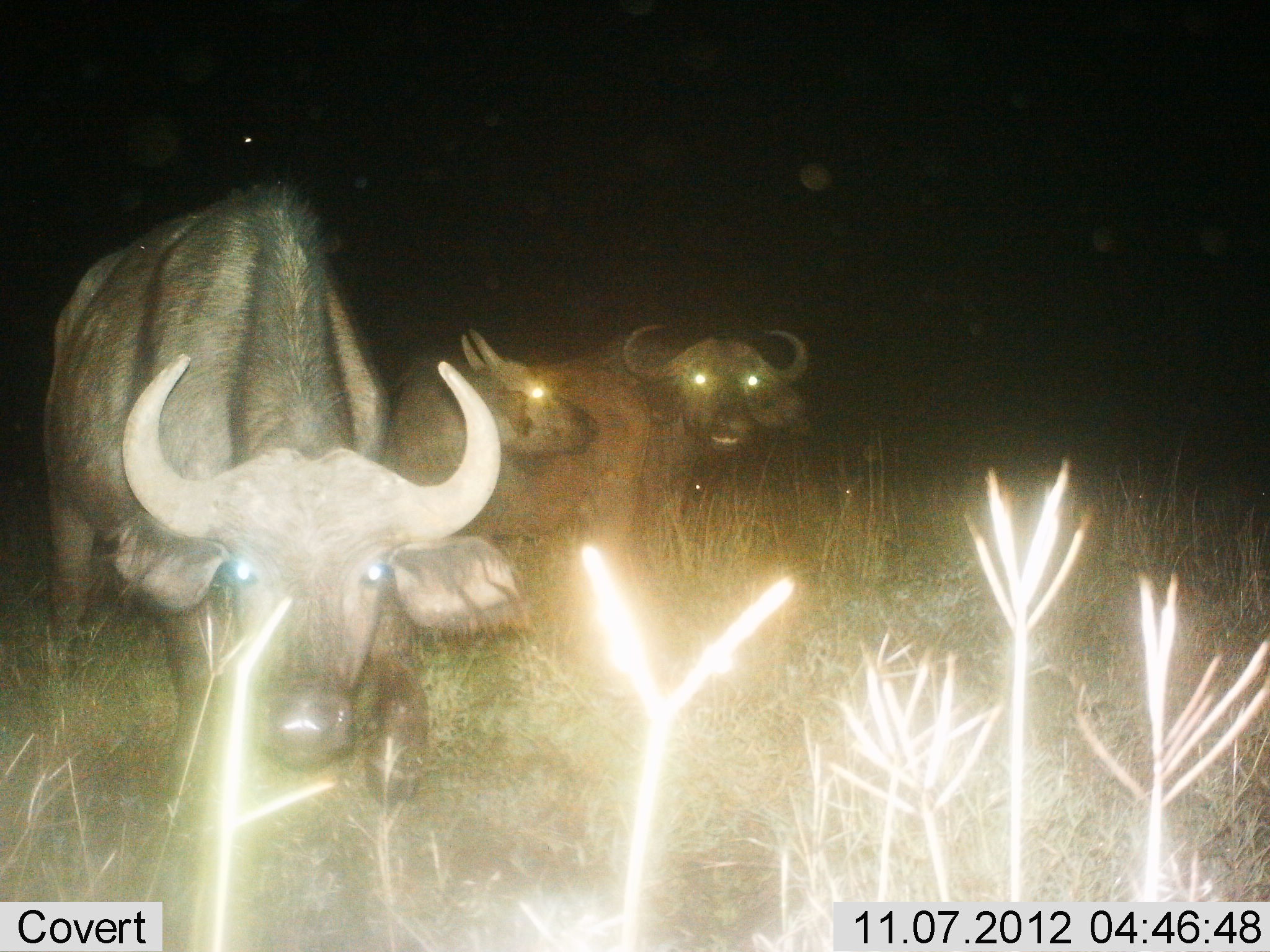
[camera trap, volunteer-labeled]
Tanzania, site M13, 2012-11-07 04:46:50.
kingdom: Animalia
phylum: Chordata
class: Mammalia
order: Artiodactyla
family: Bovidae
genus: Syncerus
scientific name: Syncerus caffer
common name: cape buffalo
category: buffalo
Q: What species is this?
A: Buffalo (cape buffalo) (Syncerus caffer).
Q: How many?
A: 3.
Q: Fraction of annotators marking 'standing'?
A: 90%.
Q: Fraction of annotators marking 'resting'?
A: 0%.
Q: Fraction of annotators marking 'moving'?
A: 30%.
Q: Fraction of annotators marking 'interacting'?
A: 0%.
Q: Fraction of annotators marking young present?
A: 30%.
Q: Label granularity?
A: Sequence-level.